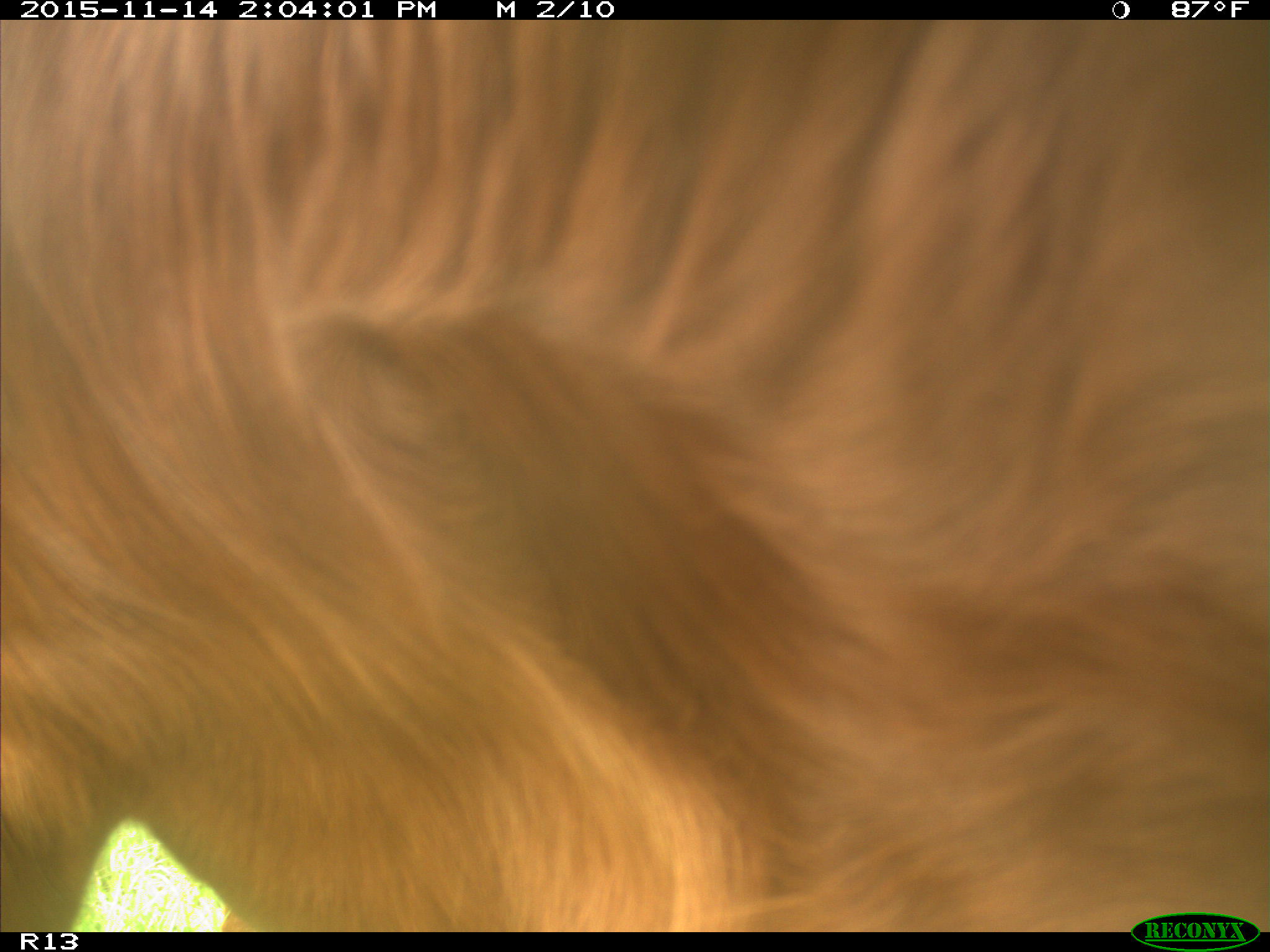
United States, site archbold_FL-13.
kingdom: Animalia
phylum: Chordata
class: Mammalia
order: Artiodactyla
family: Bovidae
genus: Bos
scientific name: Bos taurus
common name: domestic cow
Bos taurus (domestic cow).